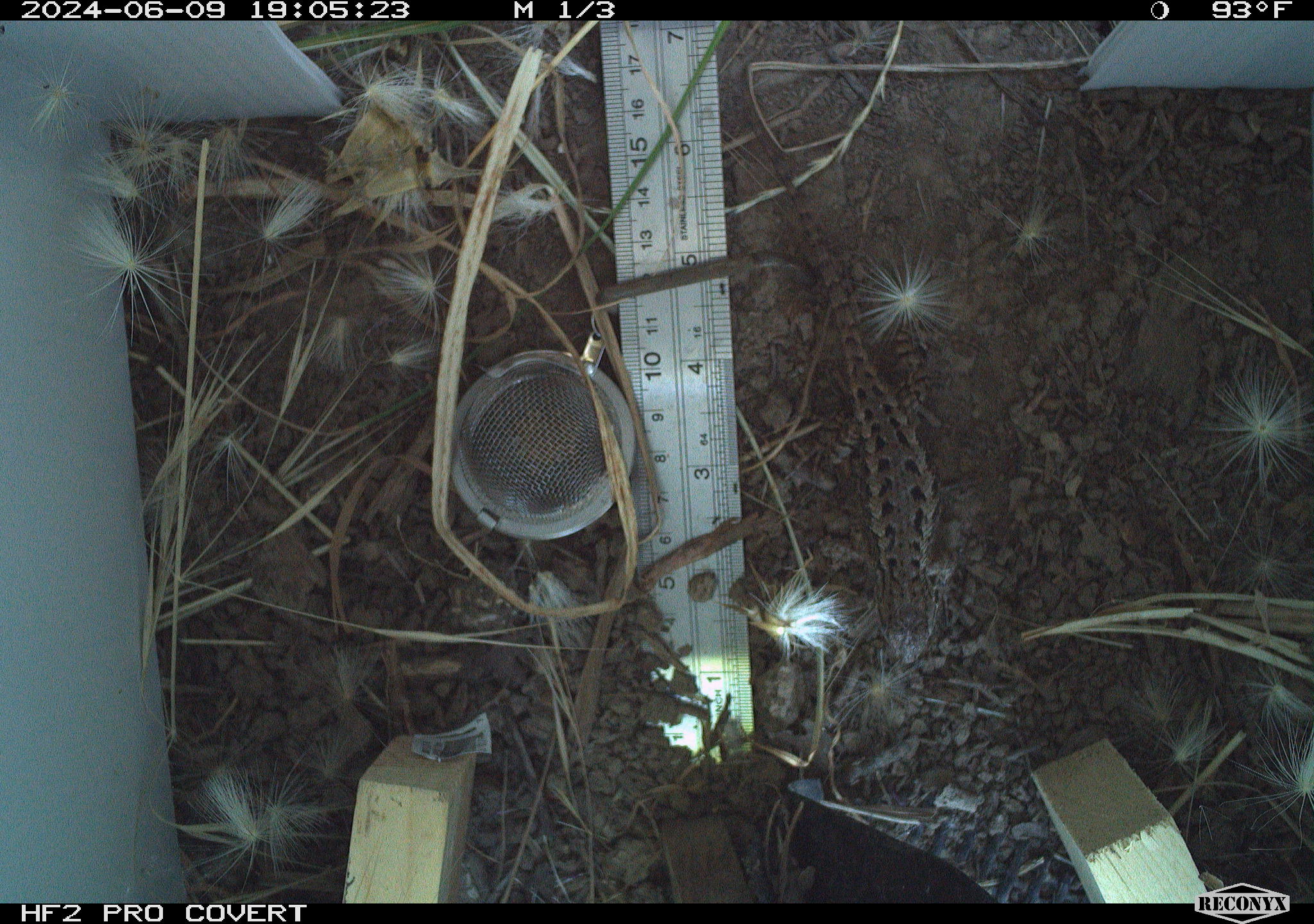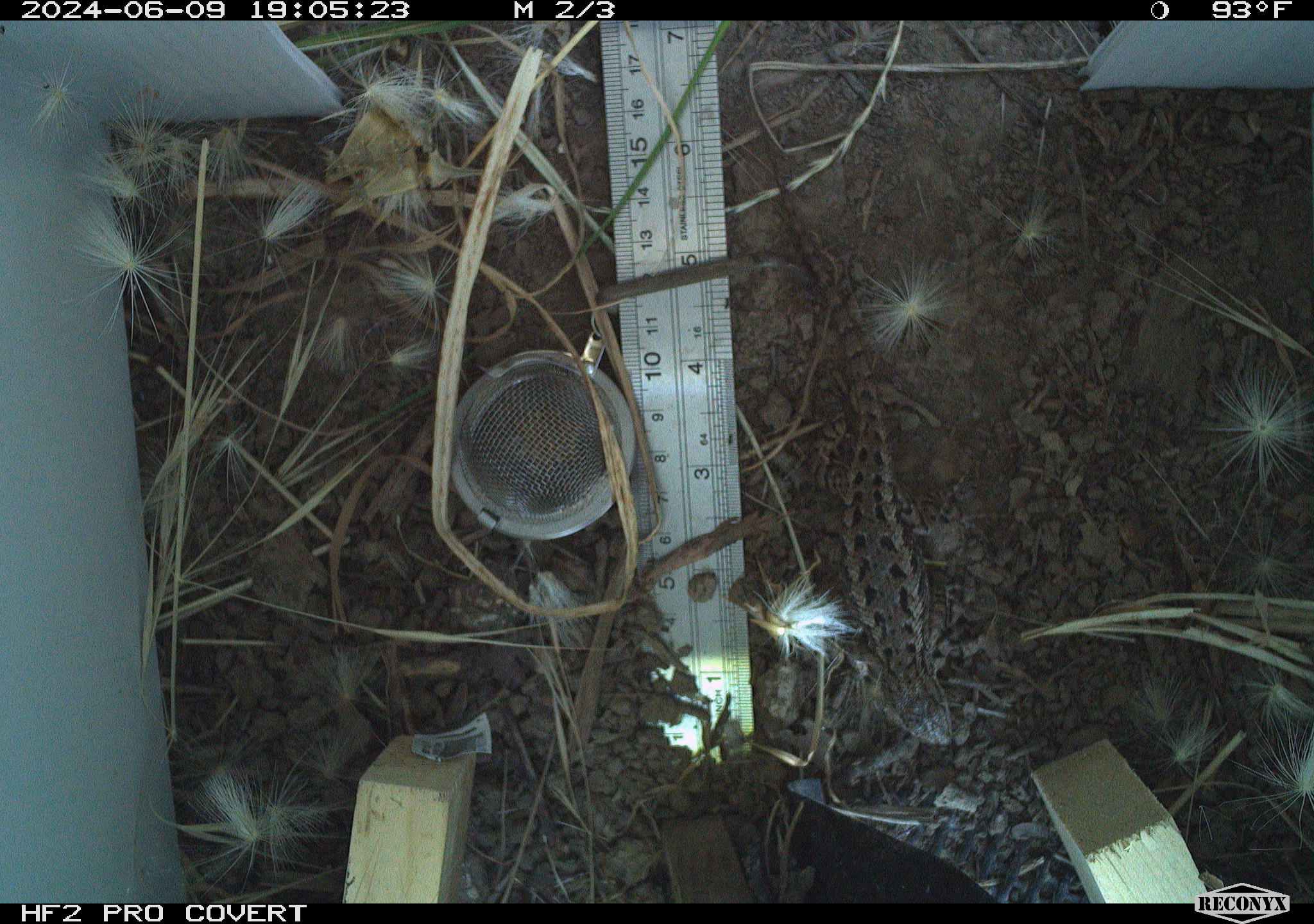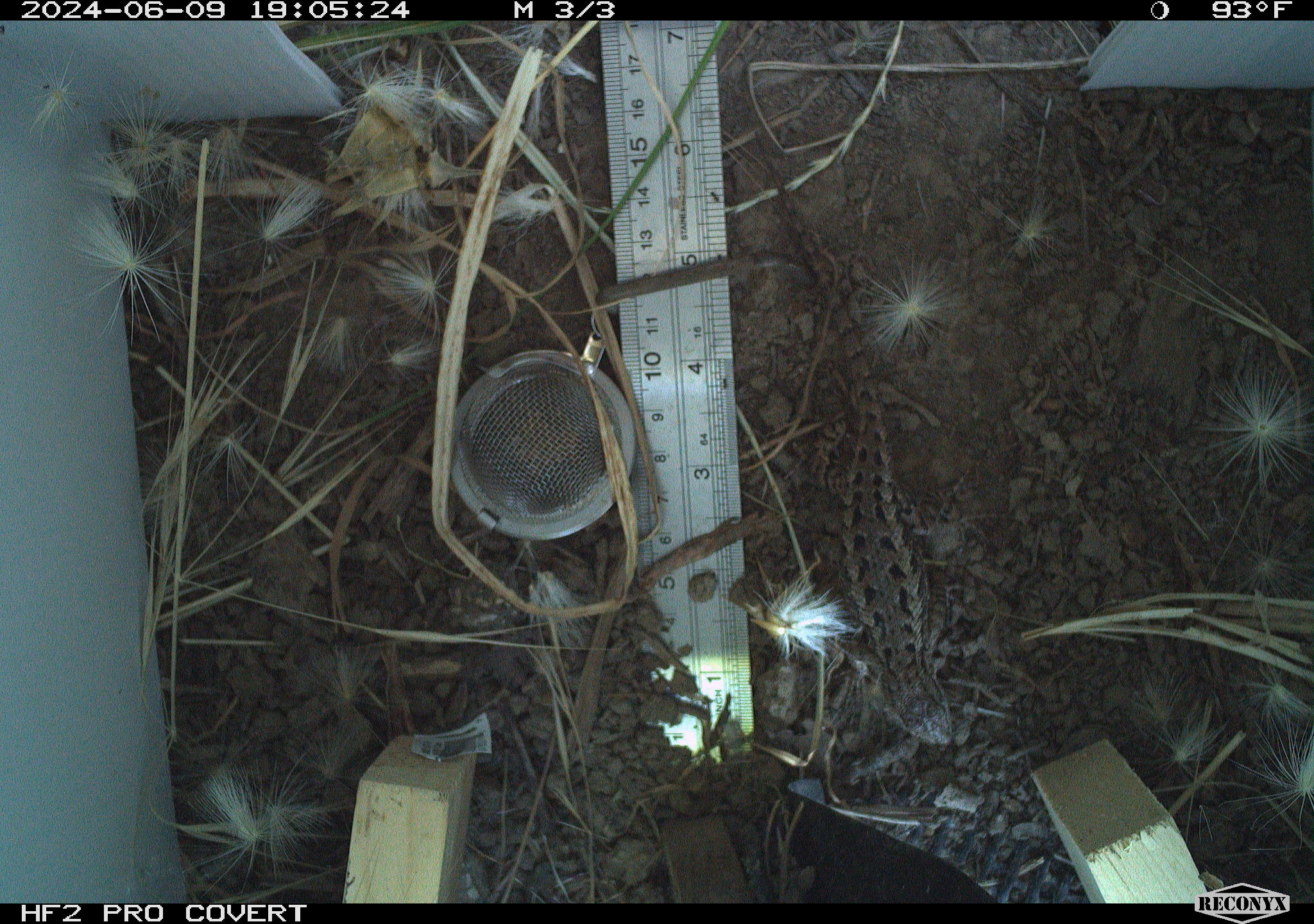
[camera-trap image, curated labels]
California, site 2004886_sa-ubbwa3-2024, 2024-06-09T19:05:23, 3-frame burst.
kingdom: Animalia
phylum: Chordata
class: Reptilia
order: Squamata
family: Phrynosomatidae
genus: Sceloporus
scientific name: Sceloporus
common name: spiny lizards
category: sceloporus species